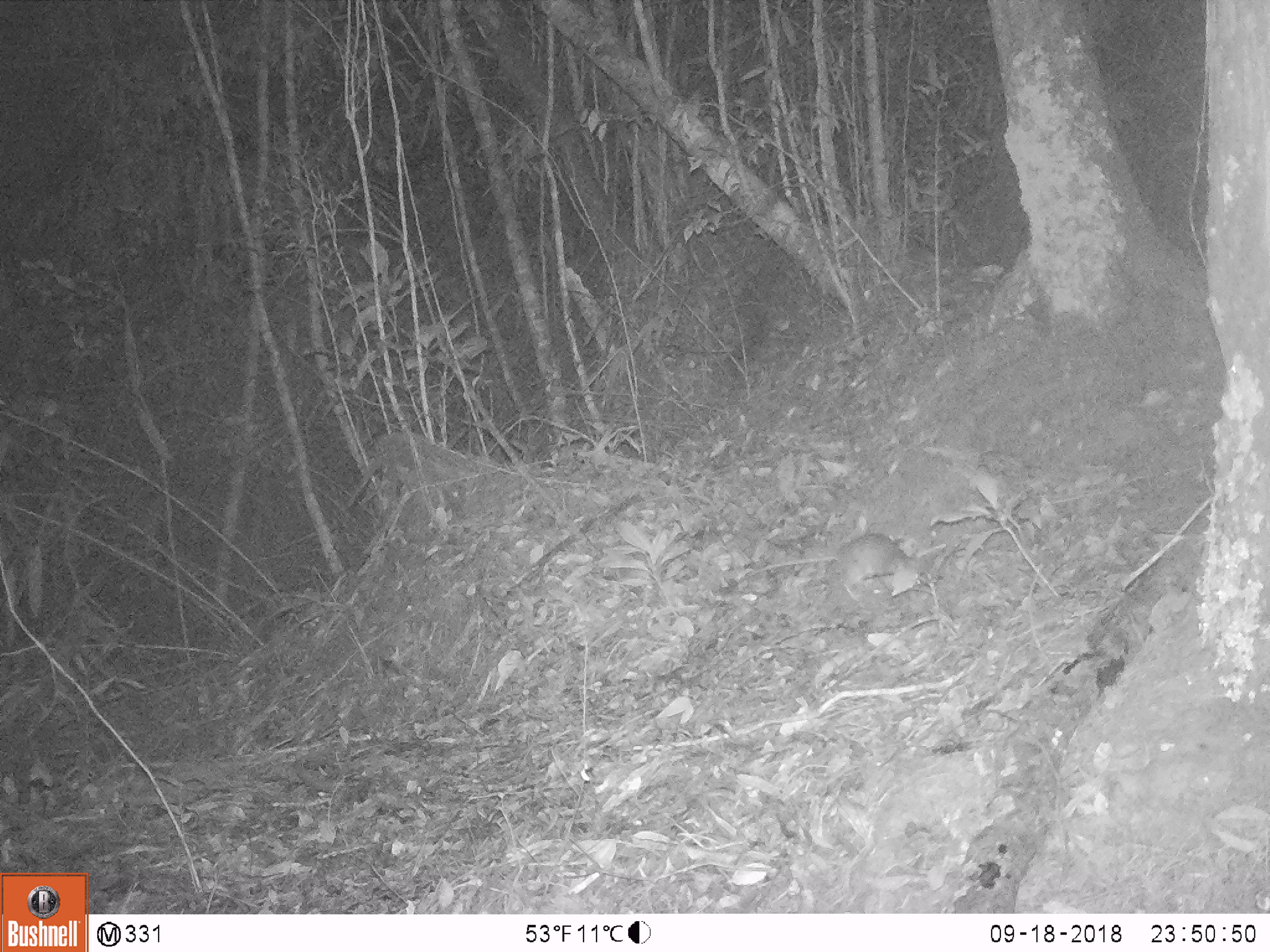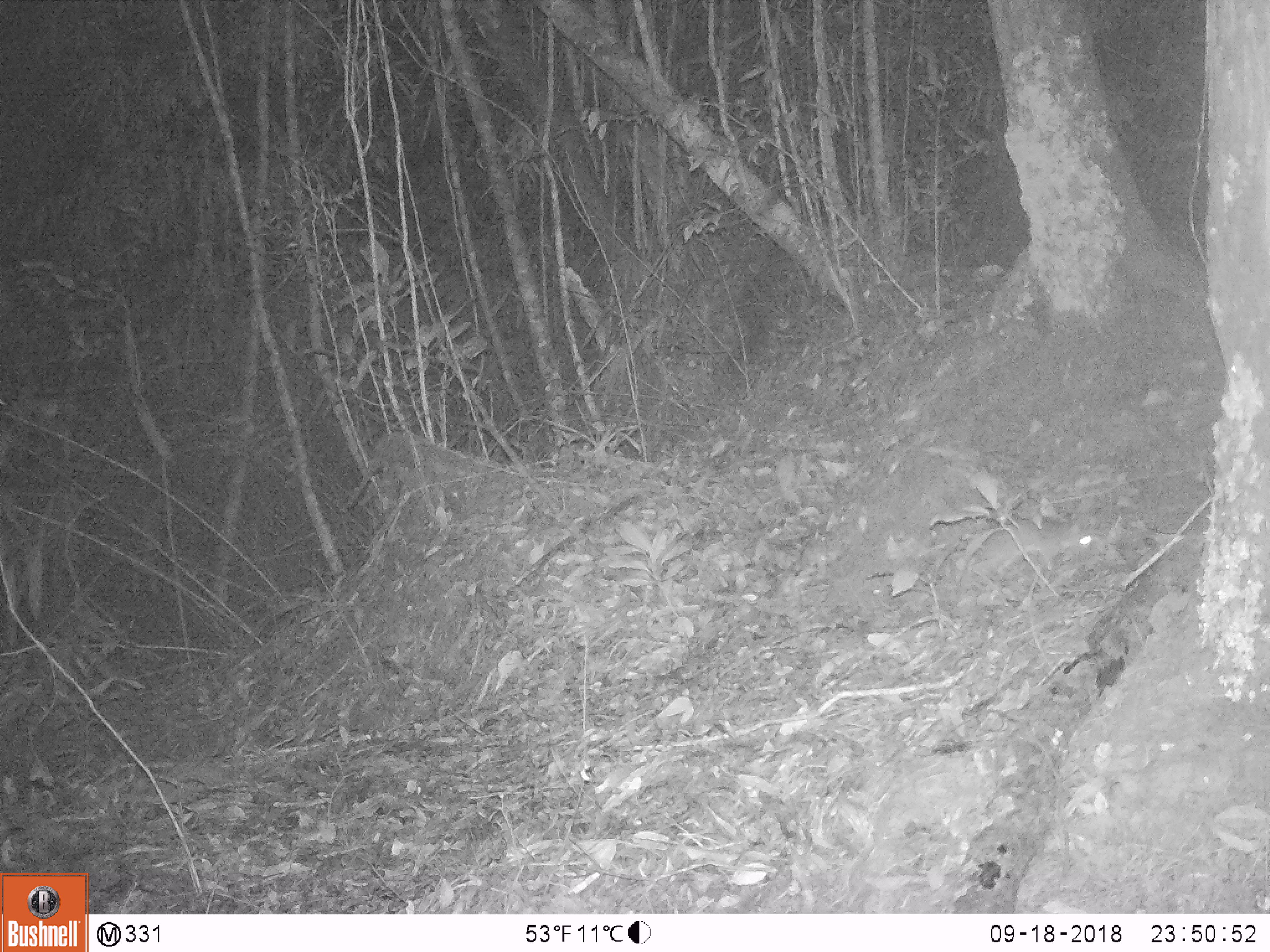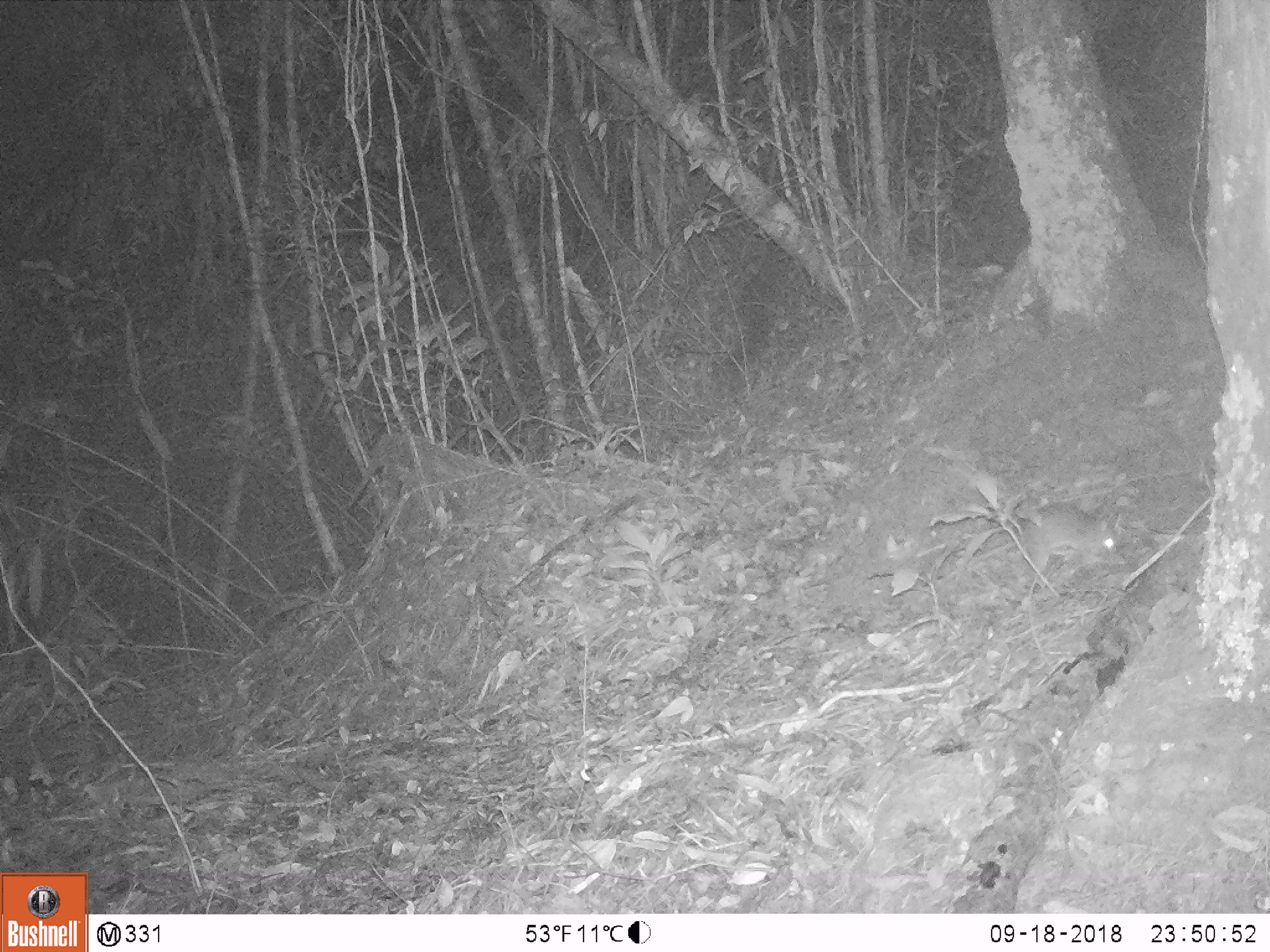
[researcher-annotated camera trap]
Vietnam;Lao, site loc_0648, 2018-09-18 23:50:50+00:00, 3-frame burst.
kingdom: Animalia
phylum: Chordata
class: Mammalia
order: Rodentia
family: Muridae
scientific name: Muridae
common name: old-world mice and rats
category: unidentified murid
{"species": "unidentified murid (old-world mice and rats) (Muridae)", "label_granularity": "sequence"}